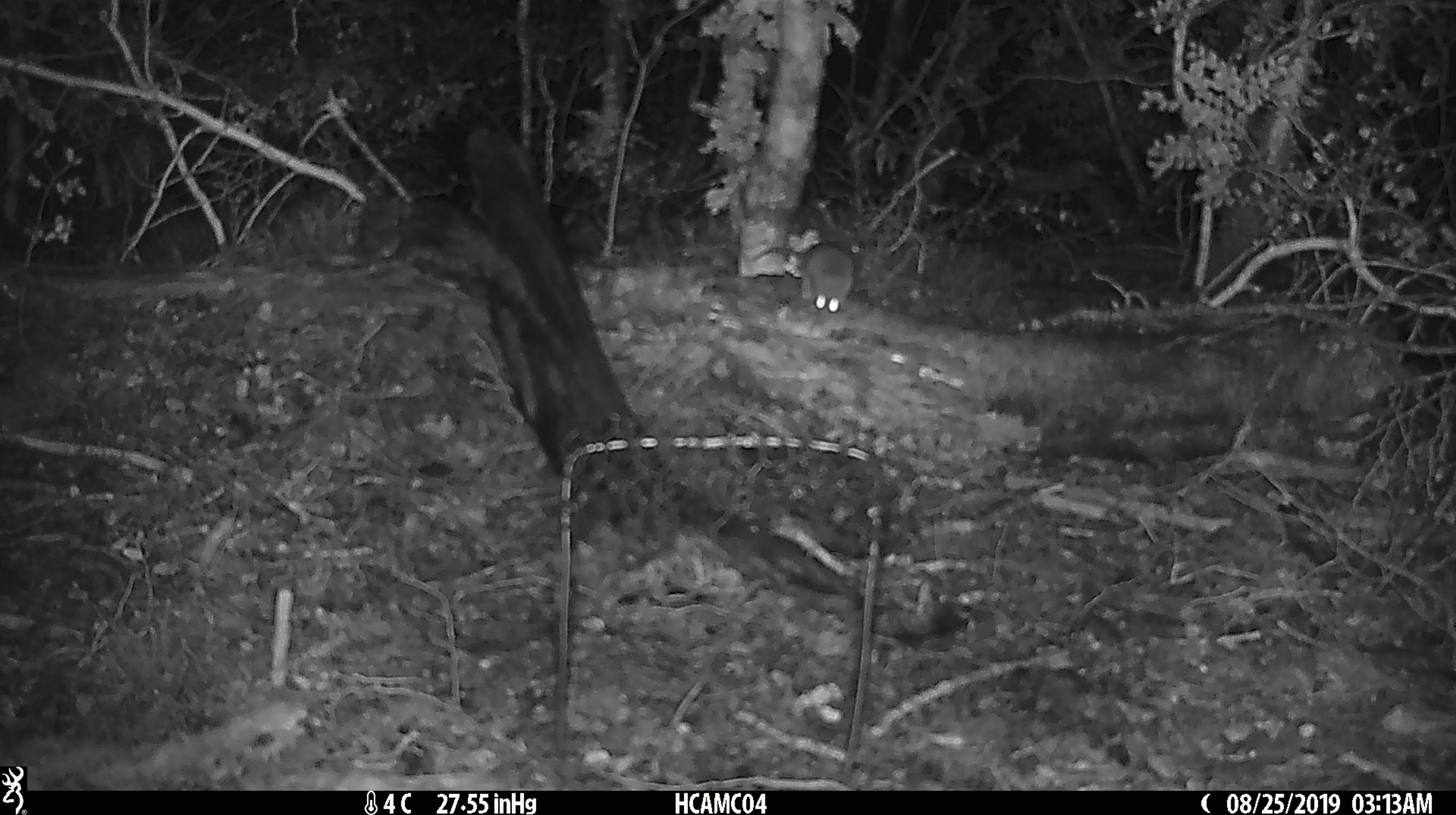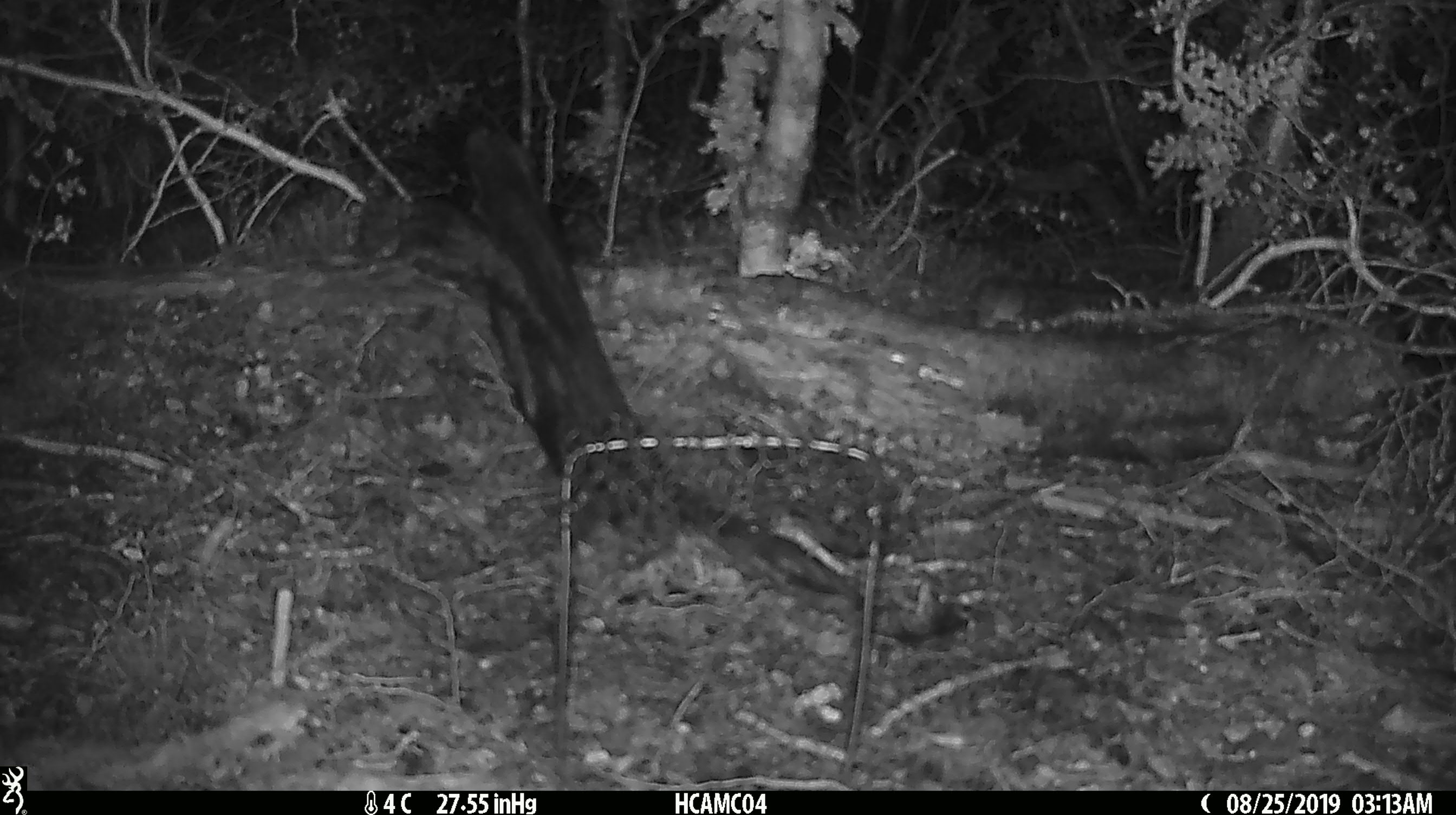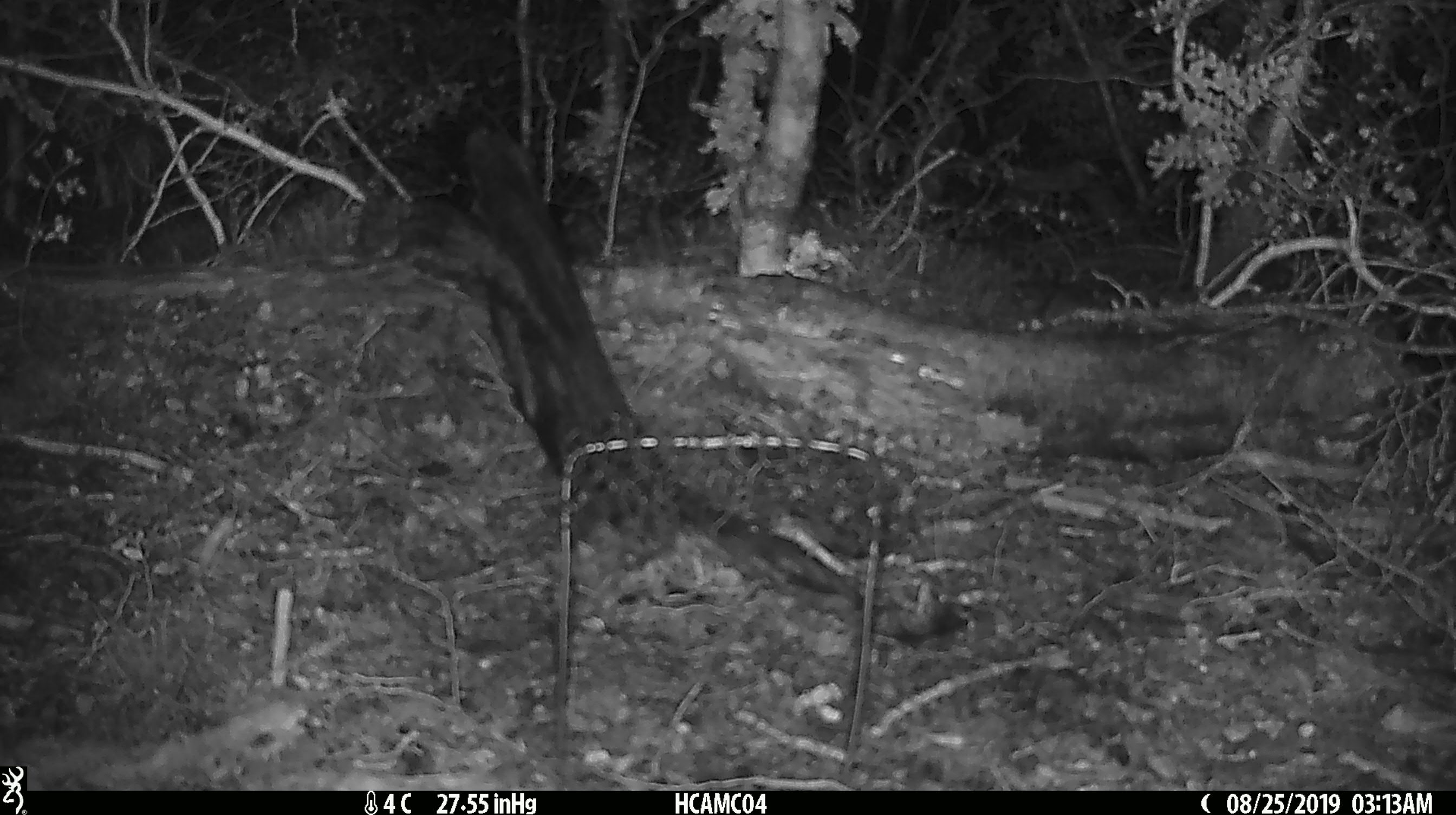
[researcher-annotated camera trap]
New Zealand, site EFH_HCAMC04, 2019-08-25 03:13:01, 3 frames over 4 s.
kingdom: Animalia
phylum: Chordata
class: Mammalia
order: Rodentia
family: Muridae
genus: Mus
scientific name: Mus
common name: mouse